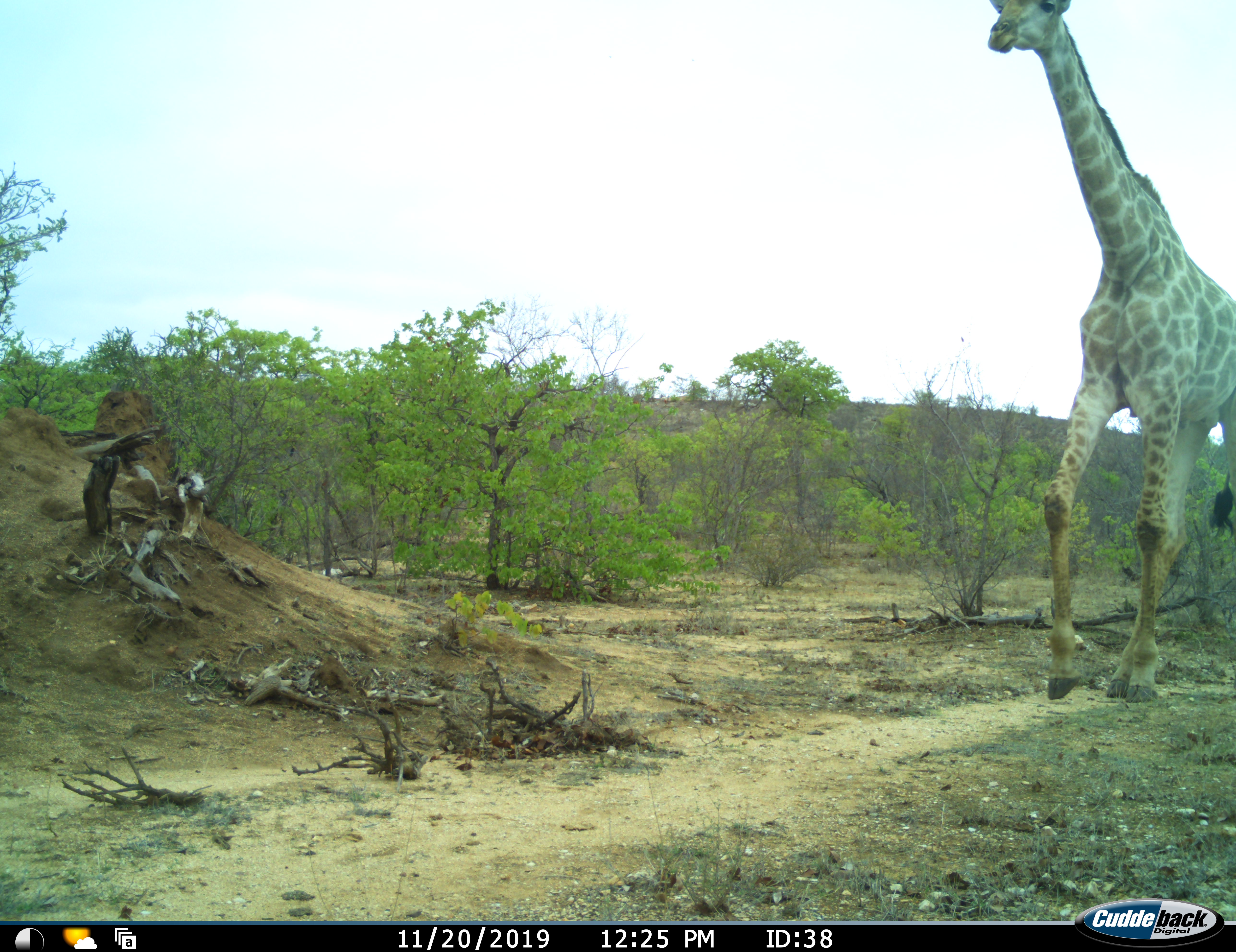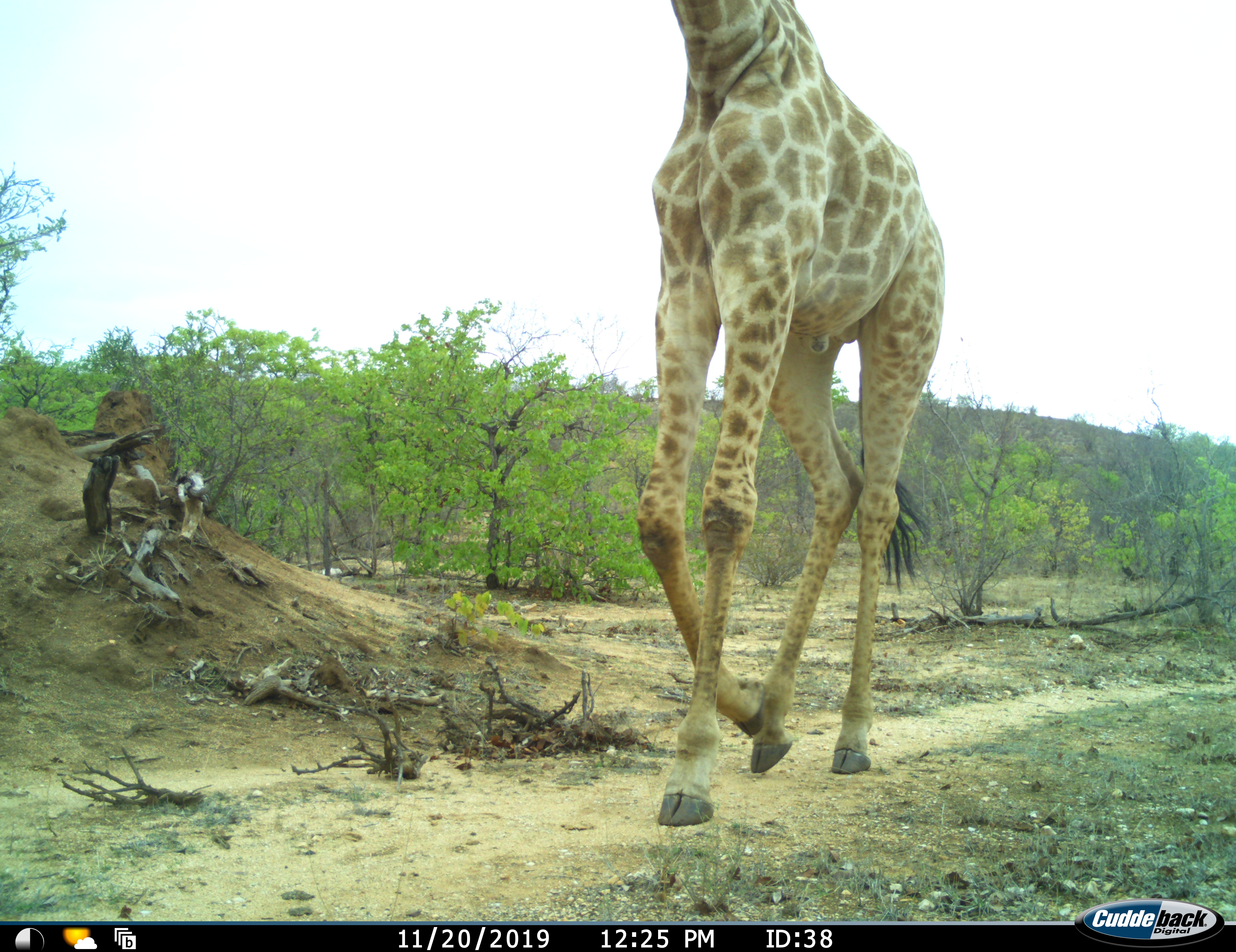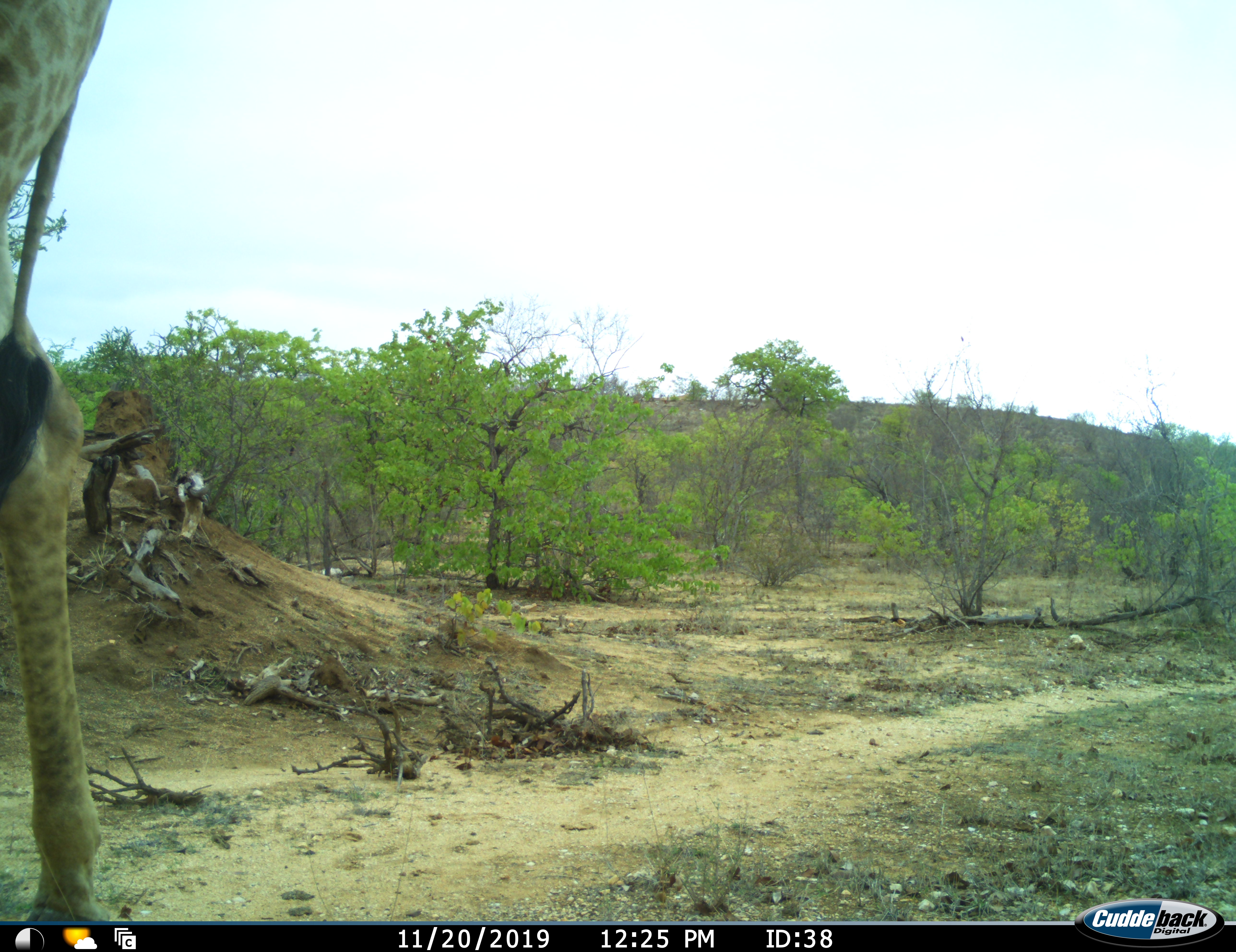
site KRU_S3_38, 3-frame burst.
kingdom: Animalia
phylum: Chordata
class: Mammalia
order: Artiodactyla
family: Giraffidae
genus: Giraffa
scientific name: Giraffa camelopardalis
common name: giraffe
Giraffe (Giraffa camelopardalis), count 1. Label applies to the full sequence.